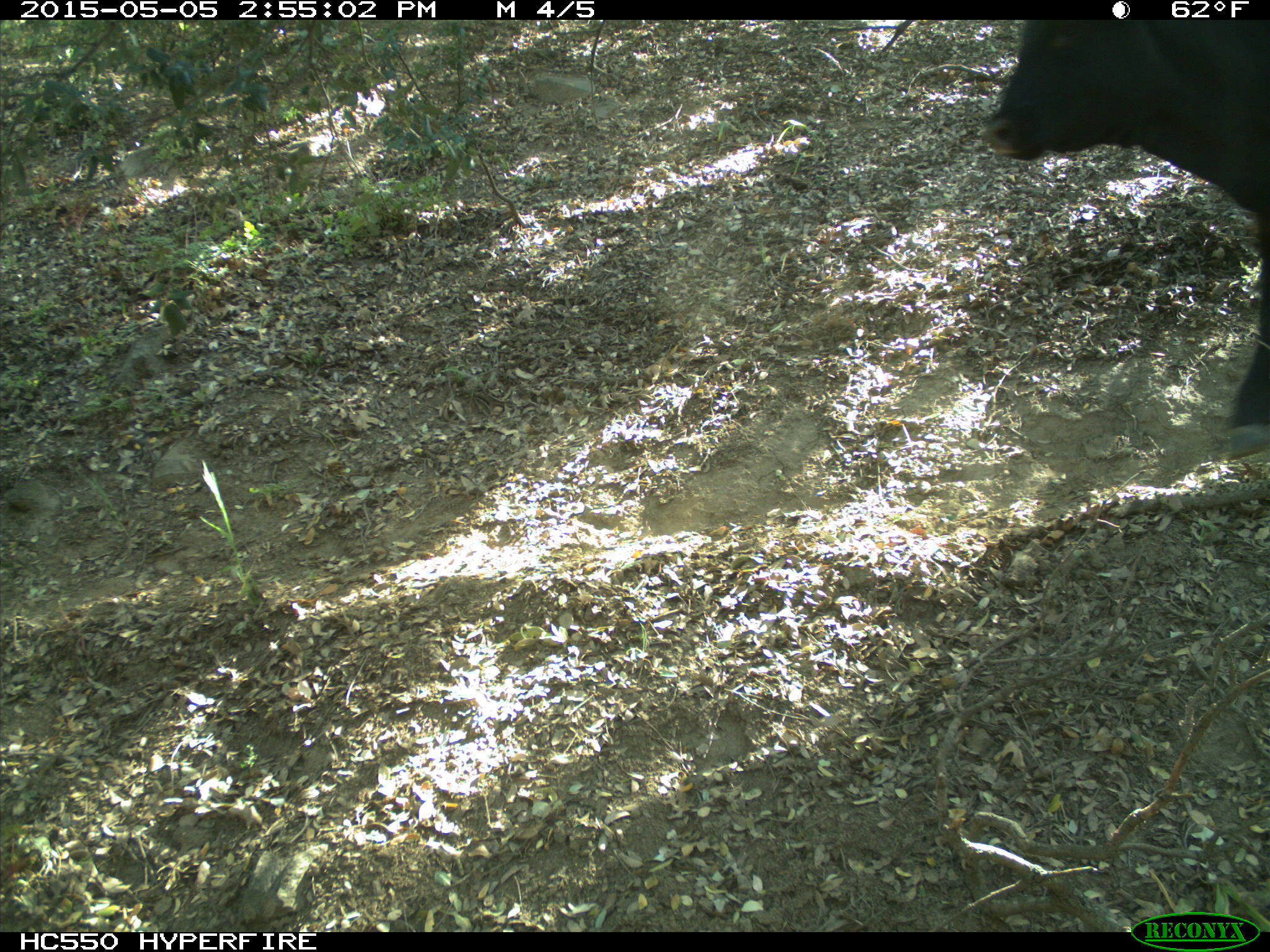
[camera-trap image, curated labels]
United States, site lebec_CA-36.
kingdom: Animalia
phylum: Chordata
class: Mammalia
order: Artiodactyla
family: Bovidae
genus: Bos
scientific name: Bos taurus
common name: domestic cow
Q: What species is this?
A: Bos taurus (domestic cow).